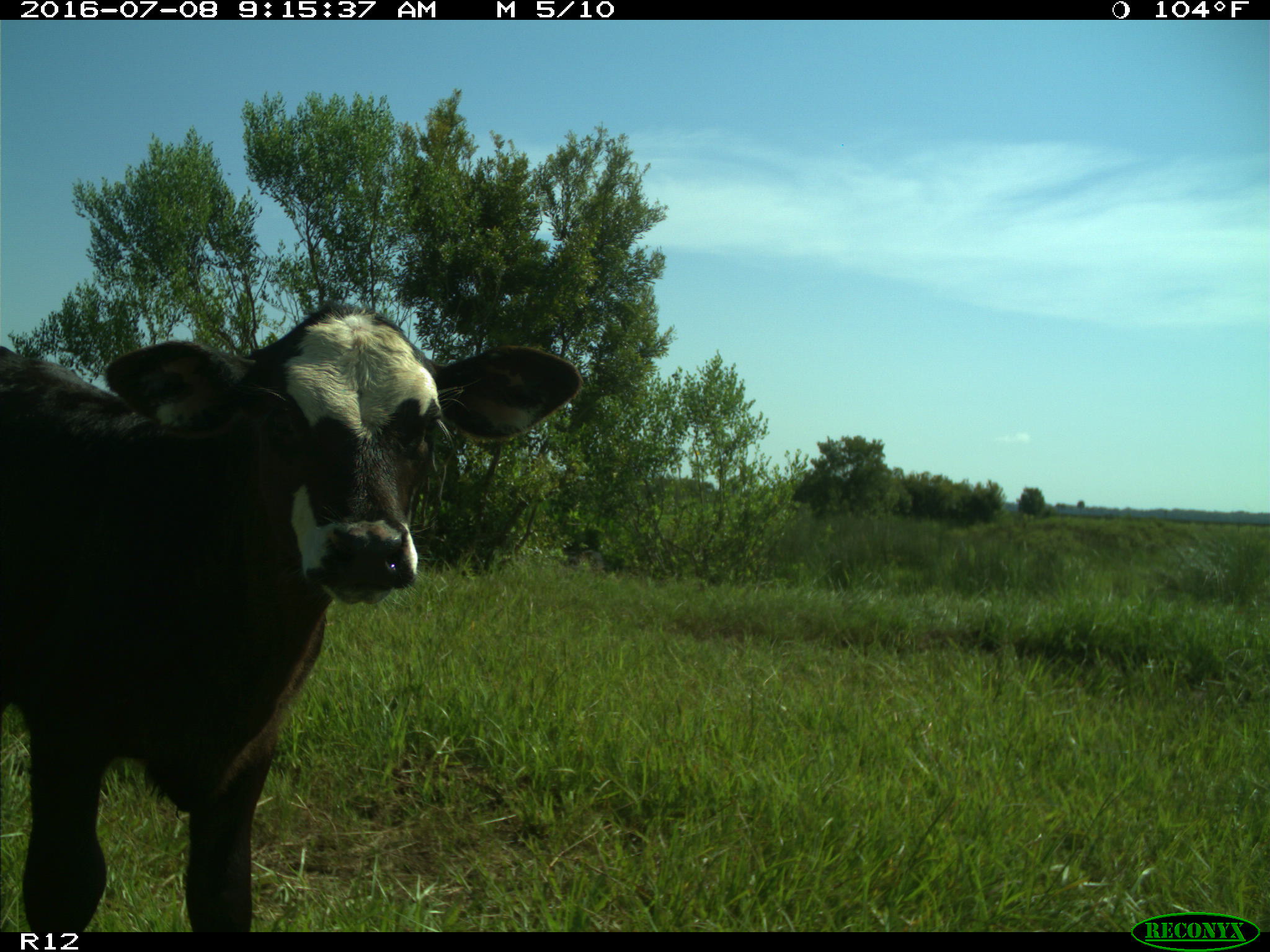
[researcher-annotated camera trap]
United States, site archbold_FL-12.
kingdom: Animalia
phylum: Chordata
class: Mammalia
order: Artiodactyla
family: Bovidae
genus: Bos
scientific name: Bos taurus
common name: domestic cow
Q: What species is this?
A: Bos taurus (domestic cow).